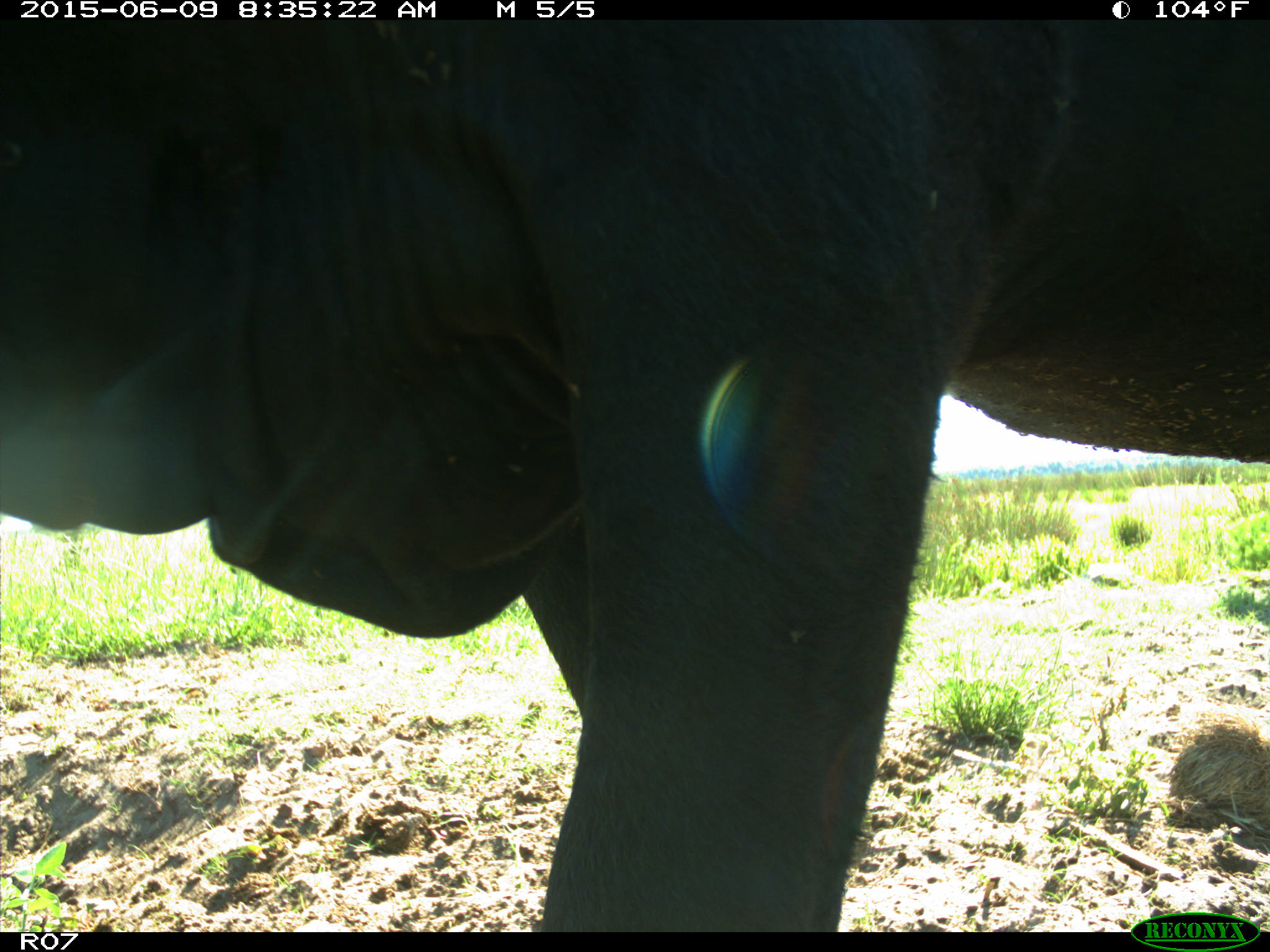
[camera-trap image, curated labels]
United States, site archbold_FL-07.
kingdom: Animalia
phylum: Chordata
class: Mammalia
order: Artiodactyla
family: Bovidae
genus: Bos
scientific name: Bos taurus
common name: domestic cow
Bos taurus (domestic cow).